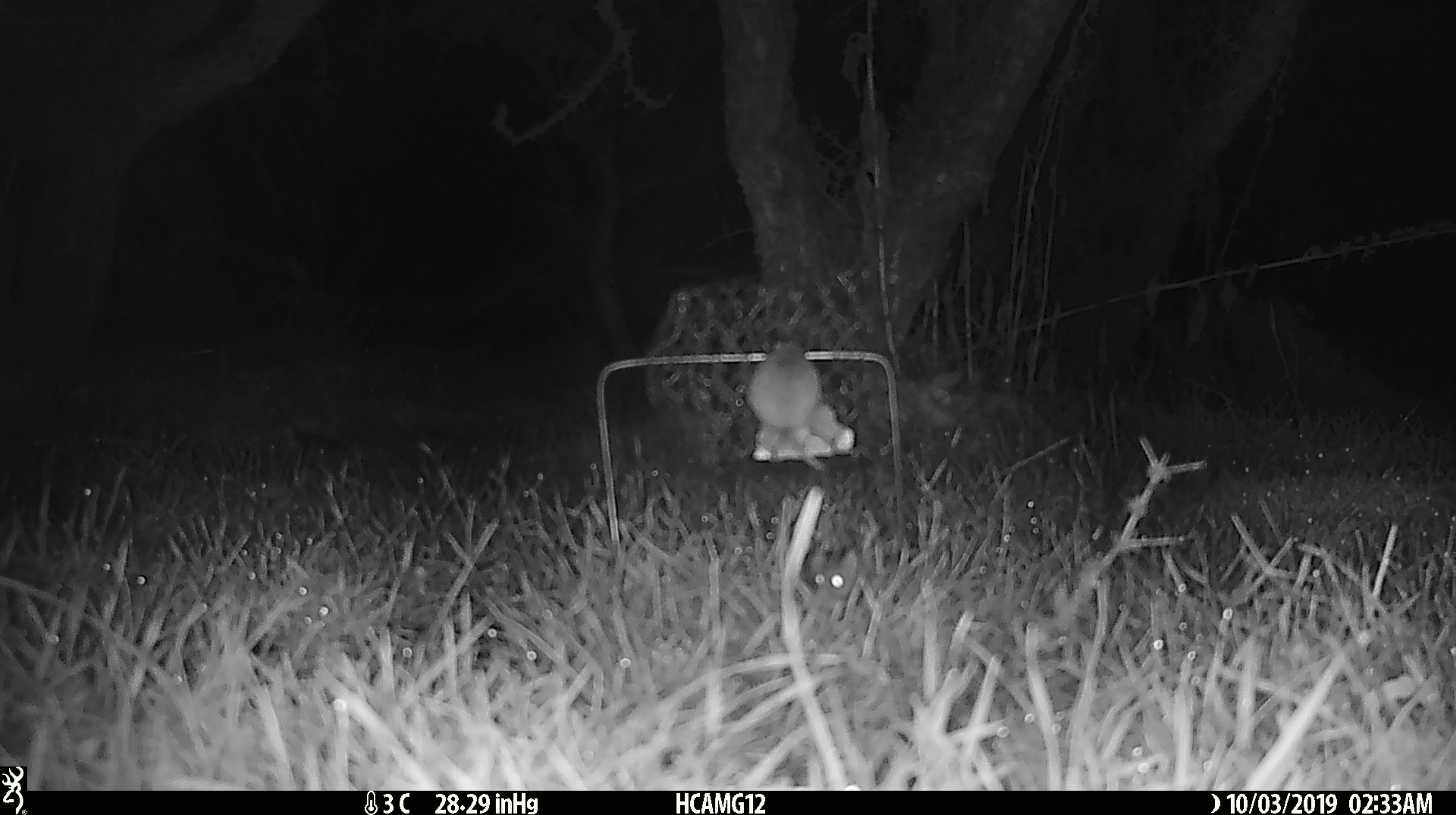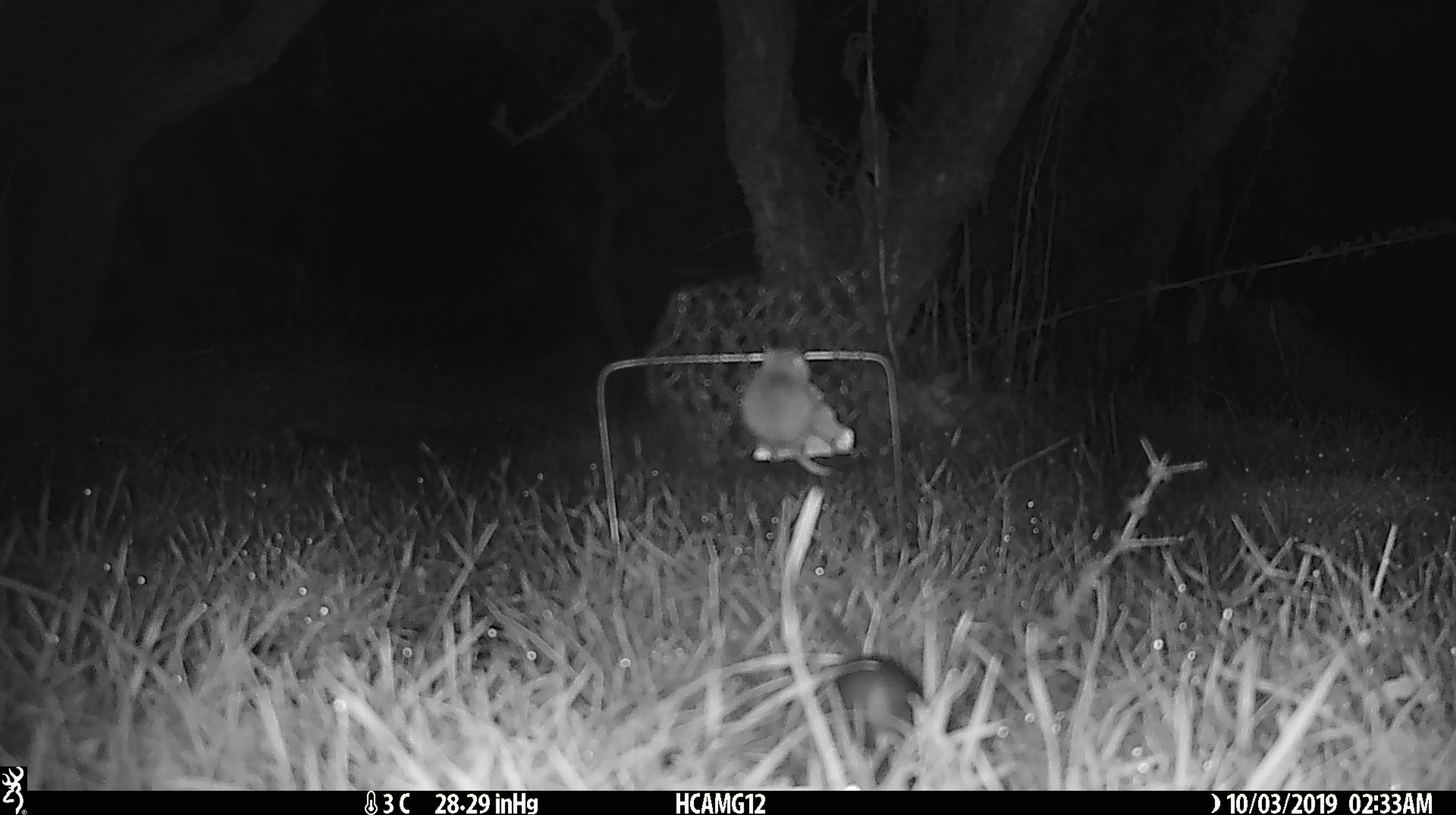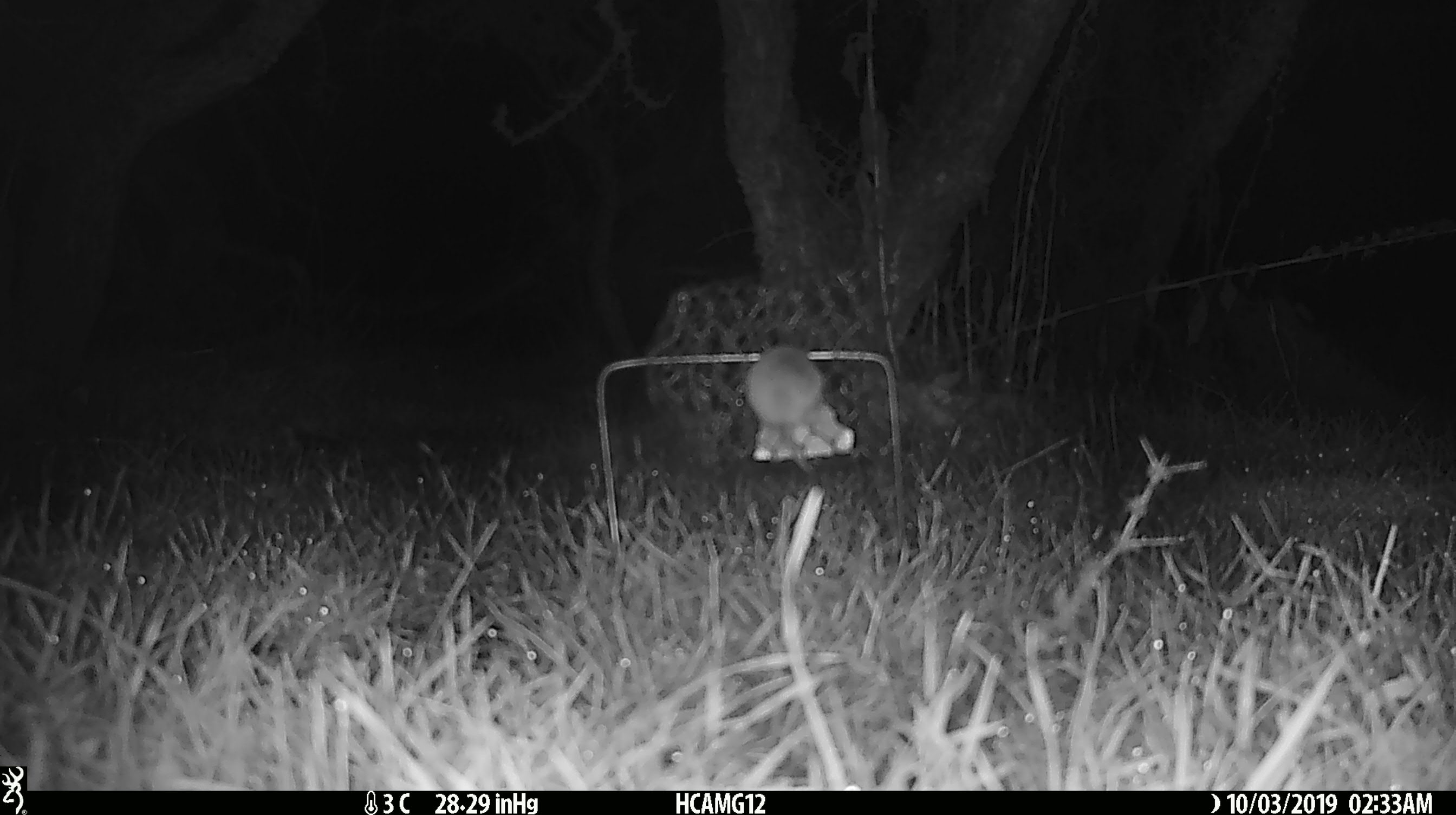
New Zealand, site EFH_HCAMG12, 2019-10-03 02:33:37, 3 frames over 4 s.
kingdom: Animalia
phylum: Chordata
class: Mammalia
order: Rodentia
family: Muridae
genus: Mus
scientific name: Mus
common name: mouse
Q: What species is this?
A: Mouse (Mus).